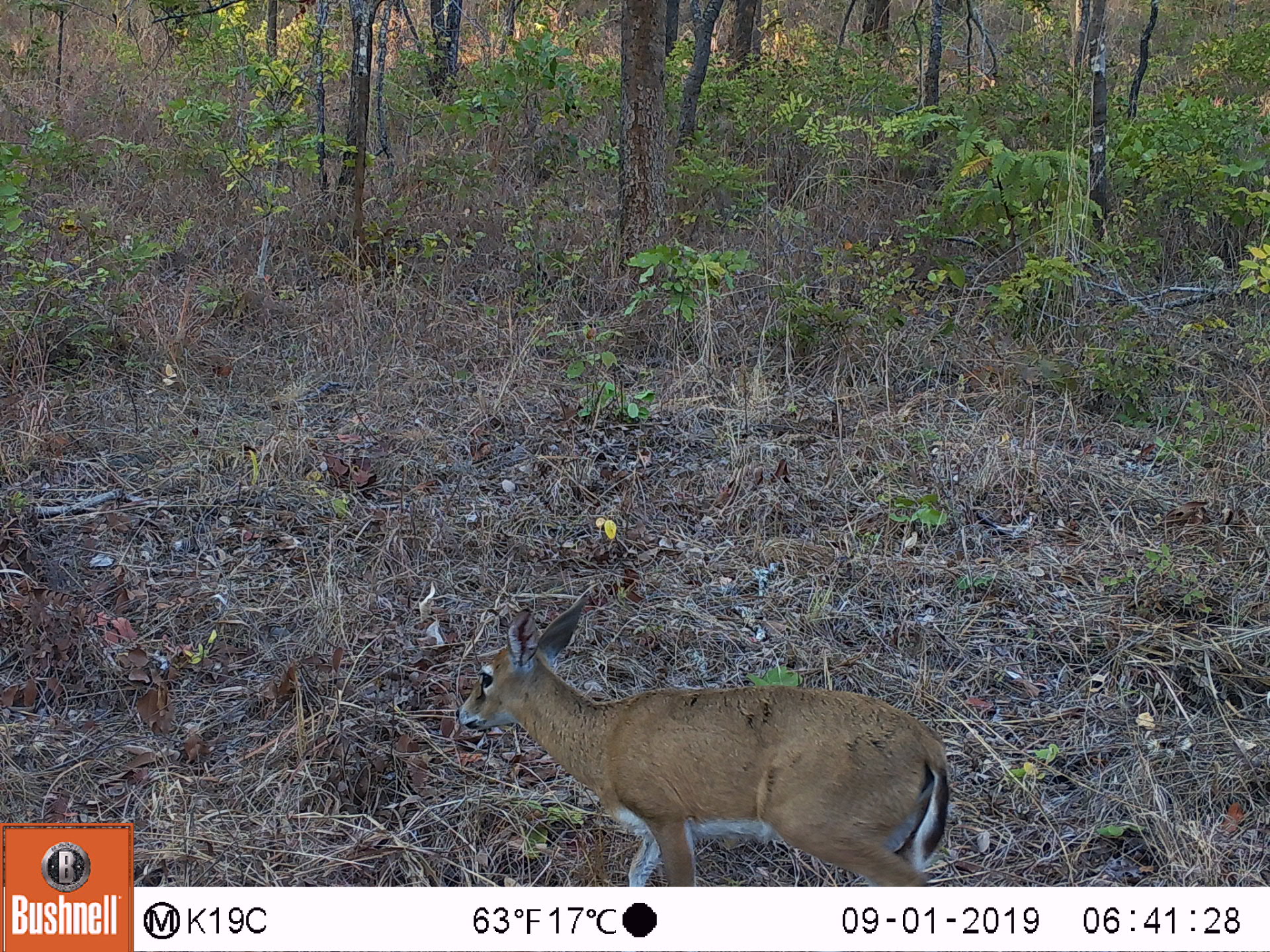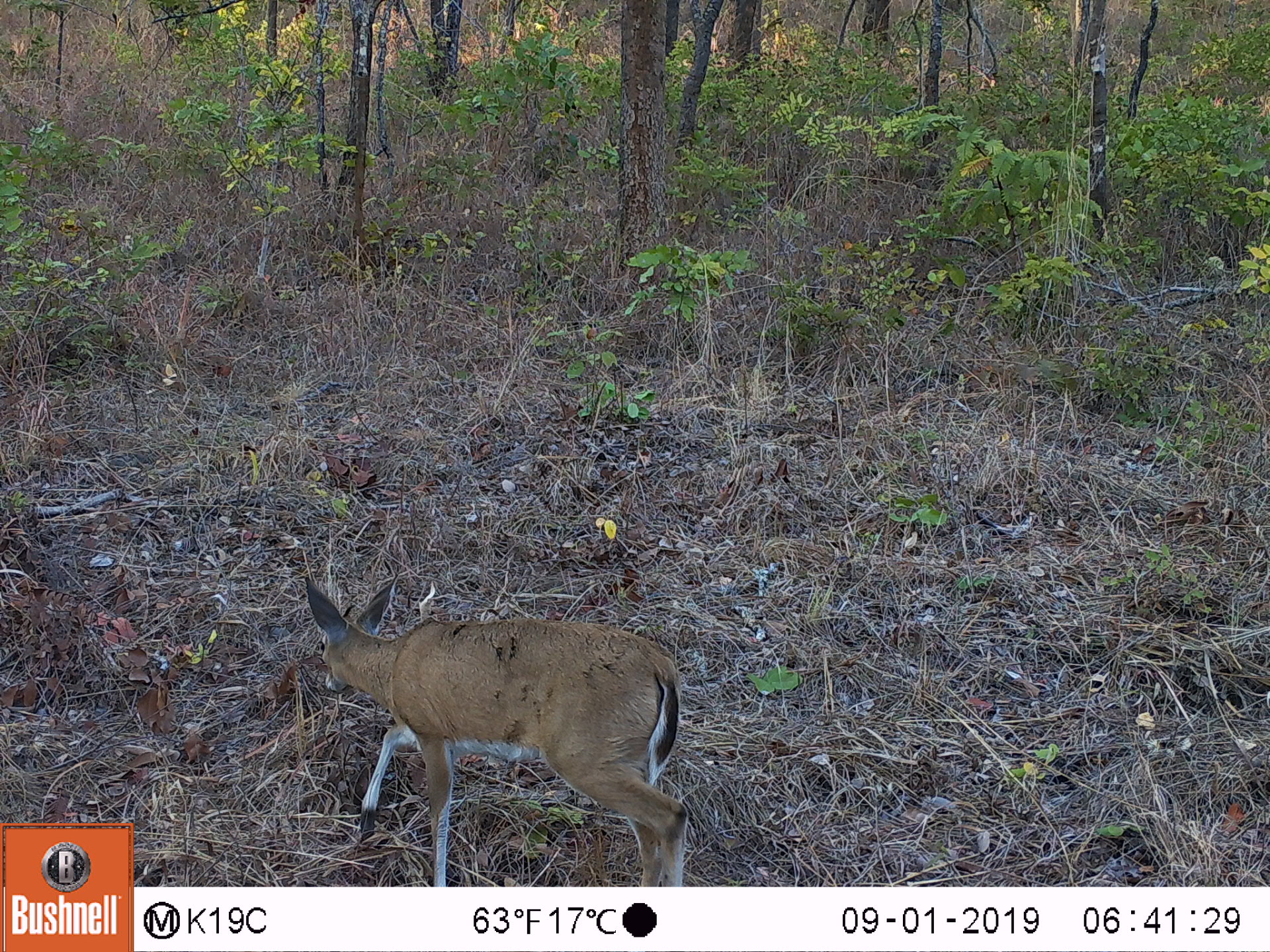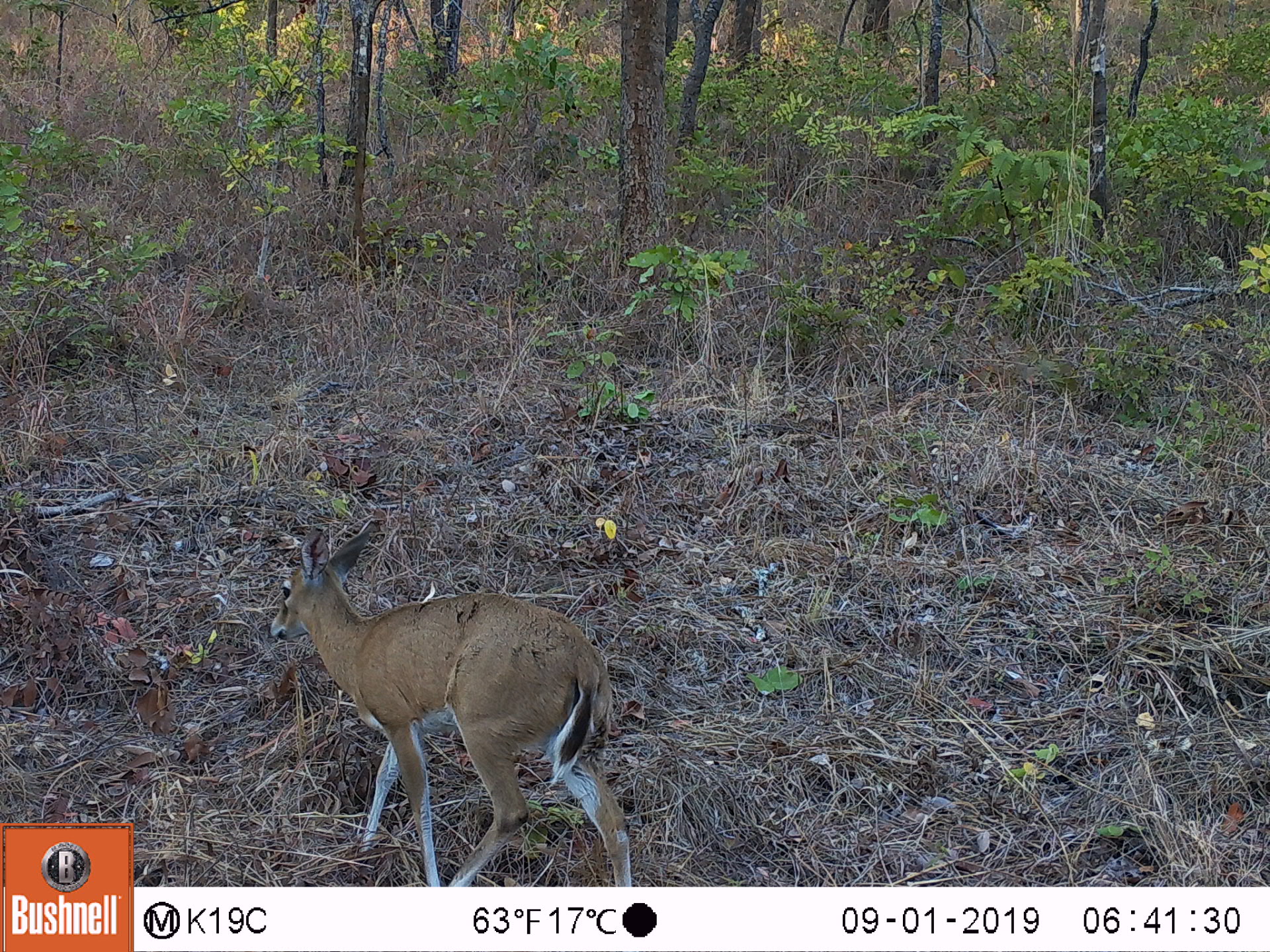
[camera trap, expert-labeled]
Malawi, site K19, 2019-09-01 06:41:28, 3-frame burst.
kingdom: Animalia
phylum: Chordata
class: Mammalia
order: Artiodactyla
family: Bovidae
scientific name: Antilopinae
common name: small antelope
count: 1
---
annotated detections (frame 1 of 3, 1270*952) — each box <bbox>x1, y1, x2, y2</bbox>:
small antelope: <bbox>453, 582, 949, 878</bbox>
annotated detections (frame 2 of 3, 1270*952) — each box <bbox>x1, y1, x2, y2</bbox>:
small antelope: <bbox>303, 573, 686, 882</bbox>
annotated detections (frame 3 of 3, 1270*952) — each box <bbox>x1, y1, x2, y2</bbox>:
small antelope: <bbox>272, 519, 630, 882</bbox>